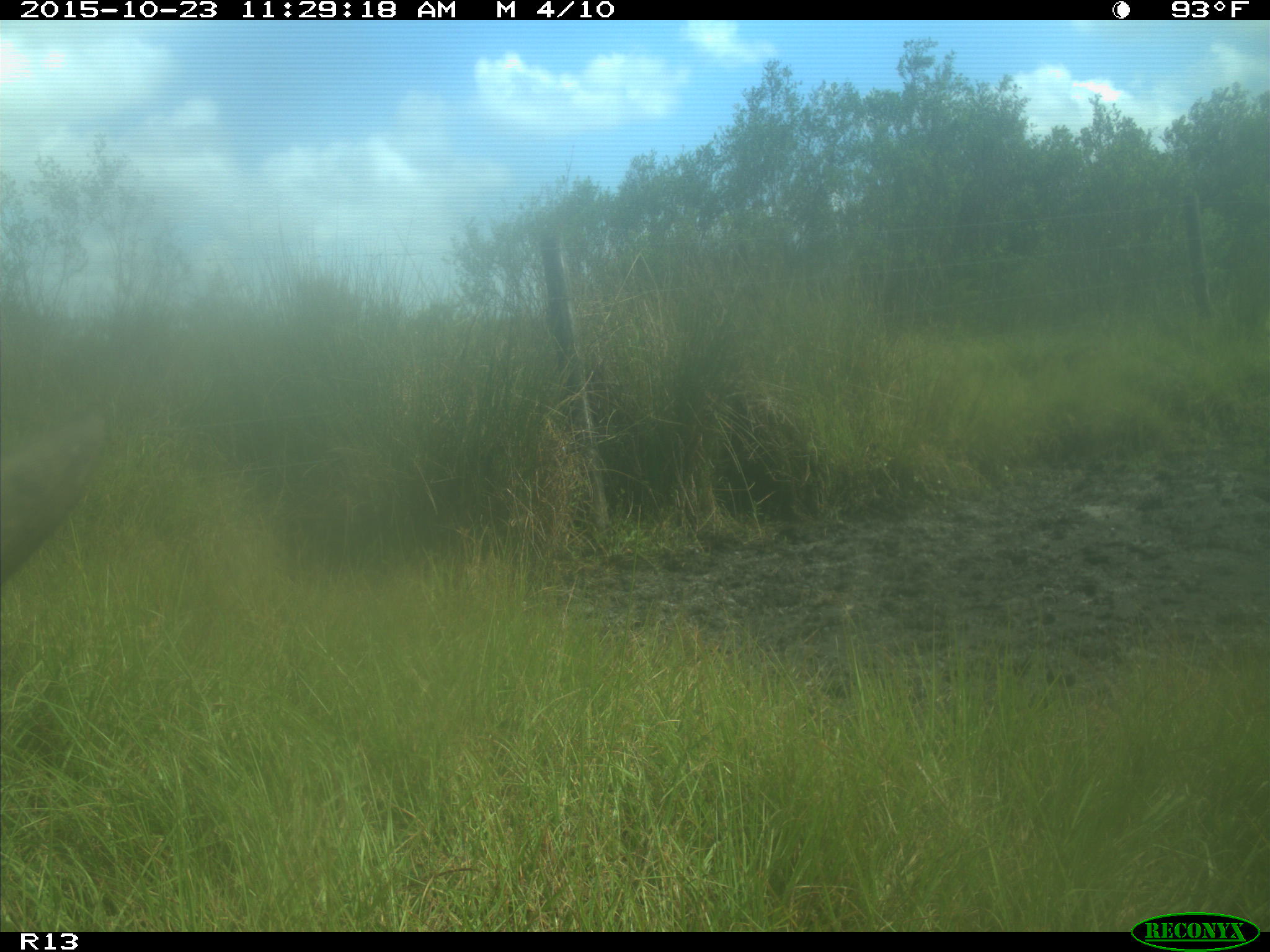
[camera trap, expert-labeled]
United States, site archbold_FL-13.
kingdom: Animalia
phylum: Chordata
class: Mammalia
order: Artiodactyla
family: Bovidae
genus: Bos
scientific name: Bos taurus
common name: domestic cow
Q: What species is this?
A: Bos taurus (domestic cow).